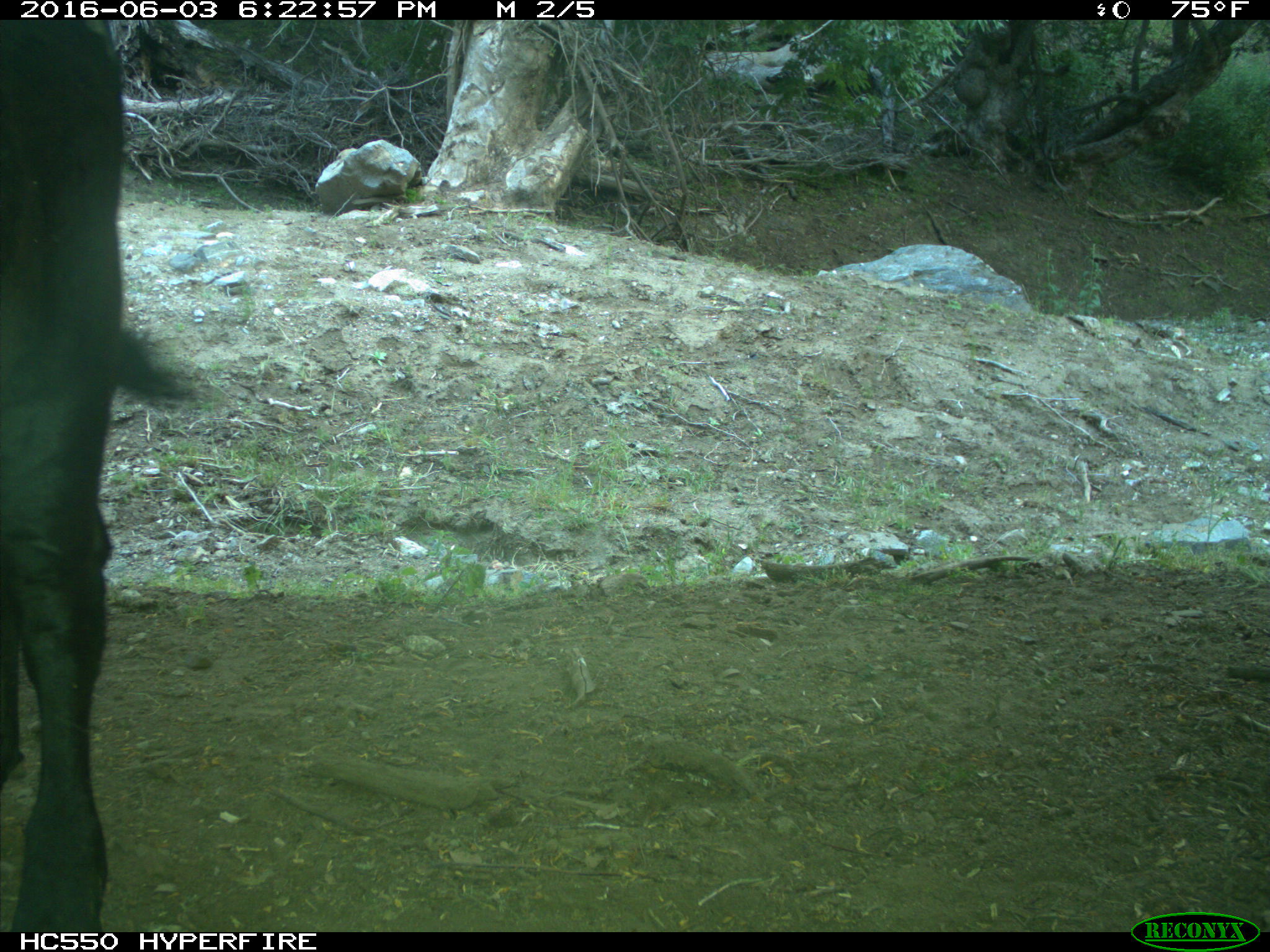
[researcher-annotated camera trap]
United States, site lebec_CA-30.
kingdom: Animalia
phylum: Chordata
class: Mammalia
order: Artiodactyla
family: Bovidae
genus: Bos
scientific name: Bos taurus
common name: domestic cow